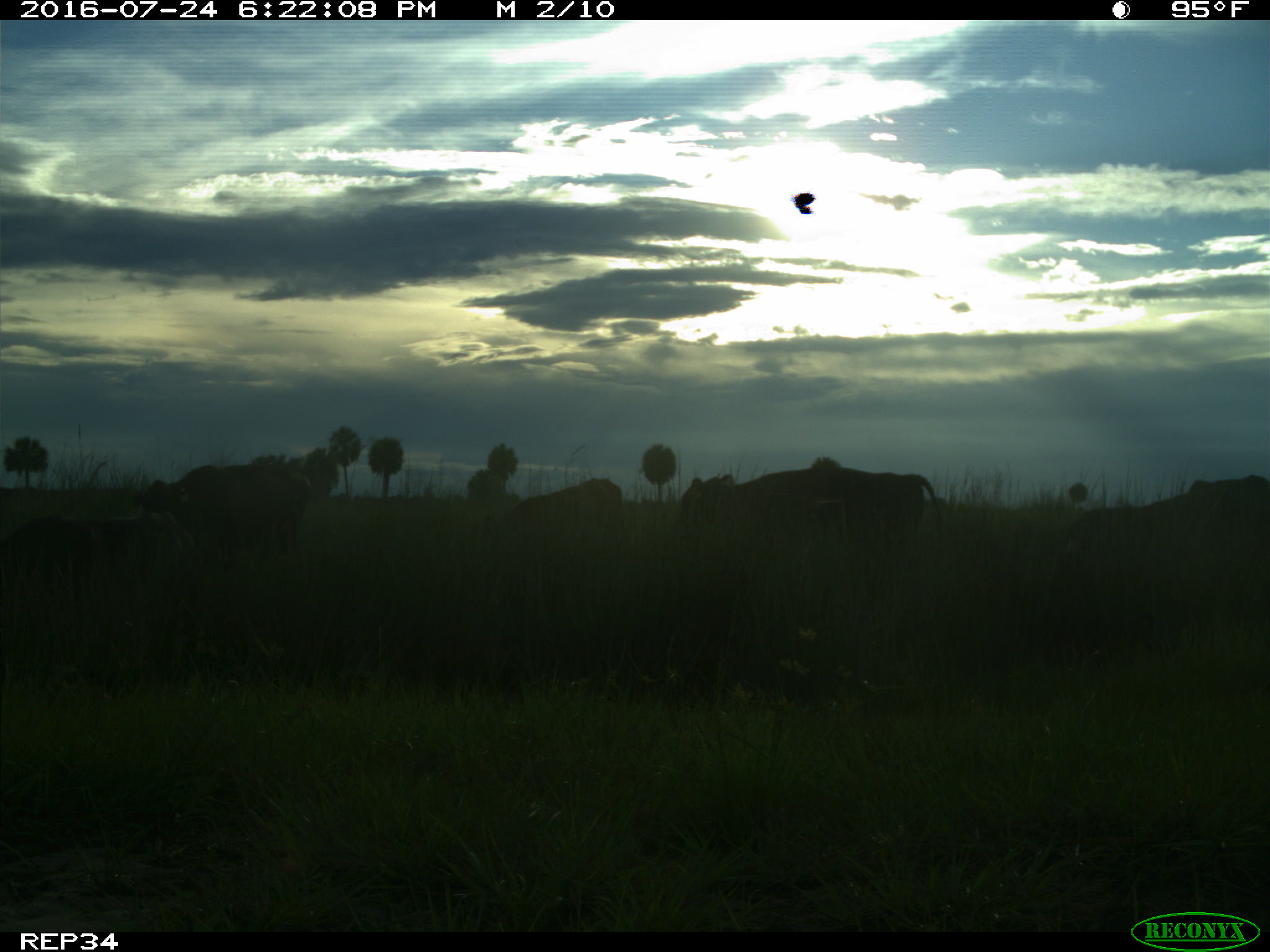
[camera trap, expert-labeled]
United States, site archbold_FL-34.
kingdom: Animalia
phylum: Chordata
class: Mammalia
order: Artiodactyla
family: Bovidae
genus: Bos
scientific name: Bos taurus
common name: domestic cow